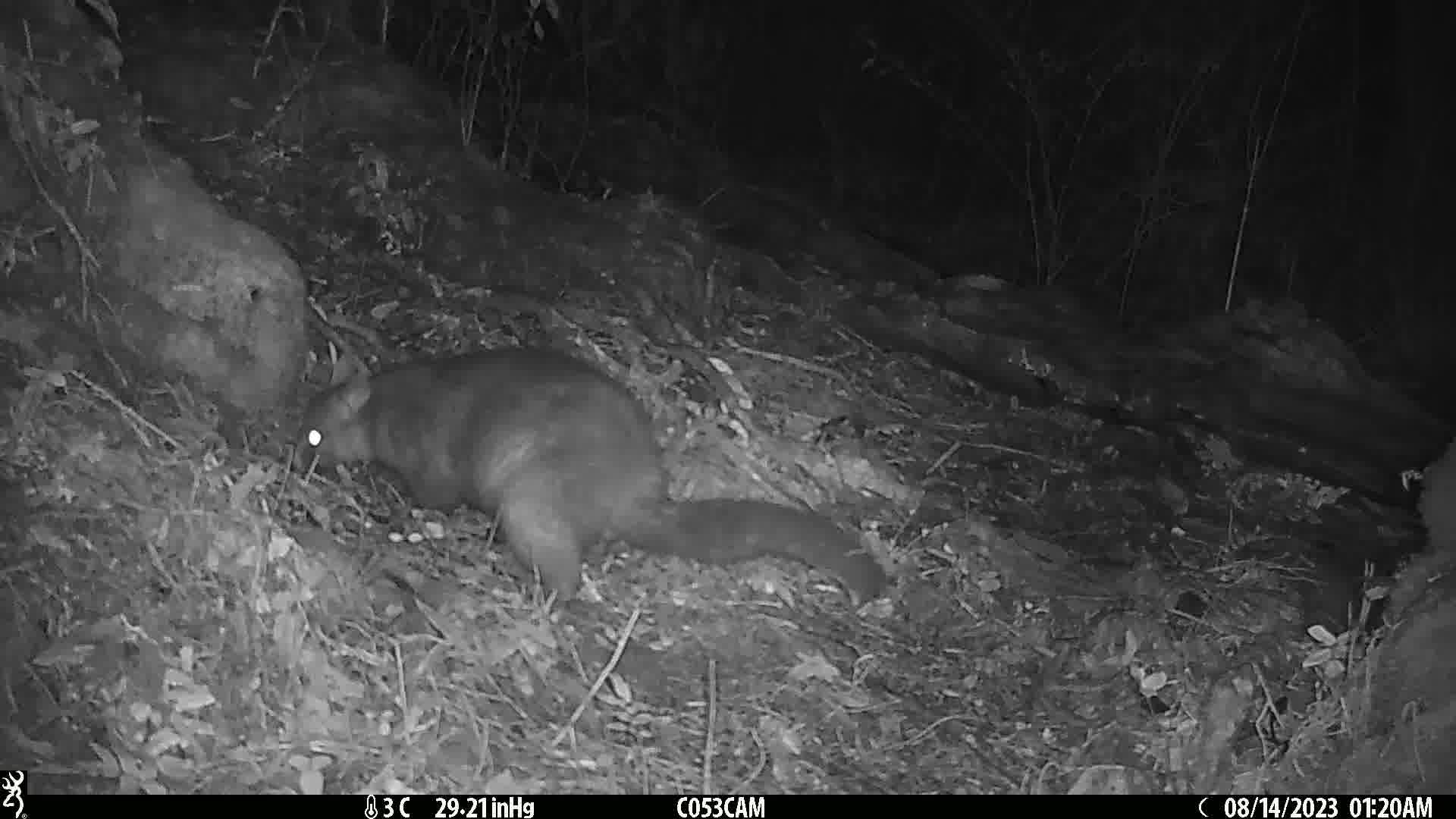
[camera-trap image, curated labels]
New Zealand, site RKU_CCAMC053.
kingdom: Animalia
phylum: Chordata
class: Mammalia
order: Diprotodontia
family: Phalangeridae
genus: Trichosurus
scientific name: Trichosurus vulpecula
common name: common brushtail possum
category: possum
Possum (common brushtail possum) (Trichosurus vulpecula).